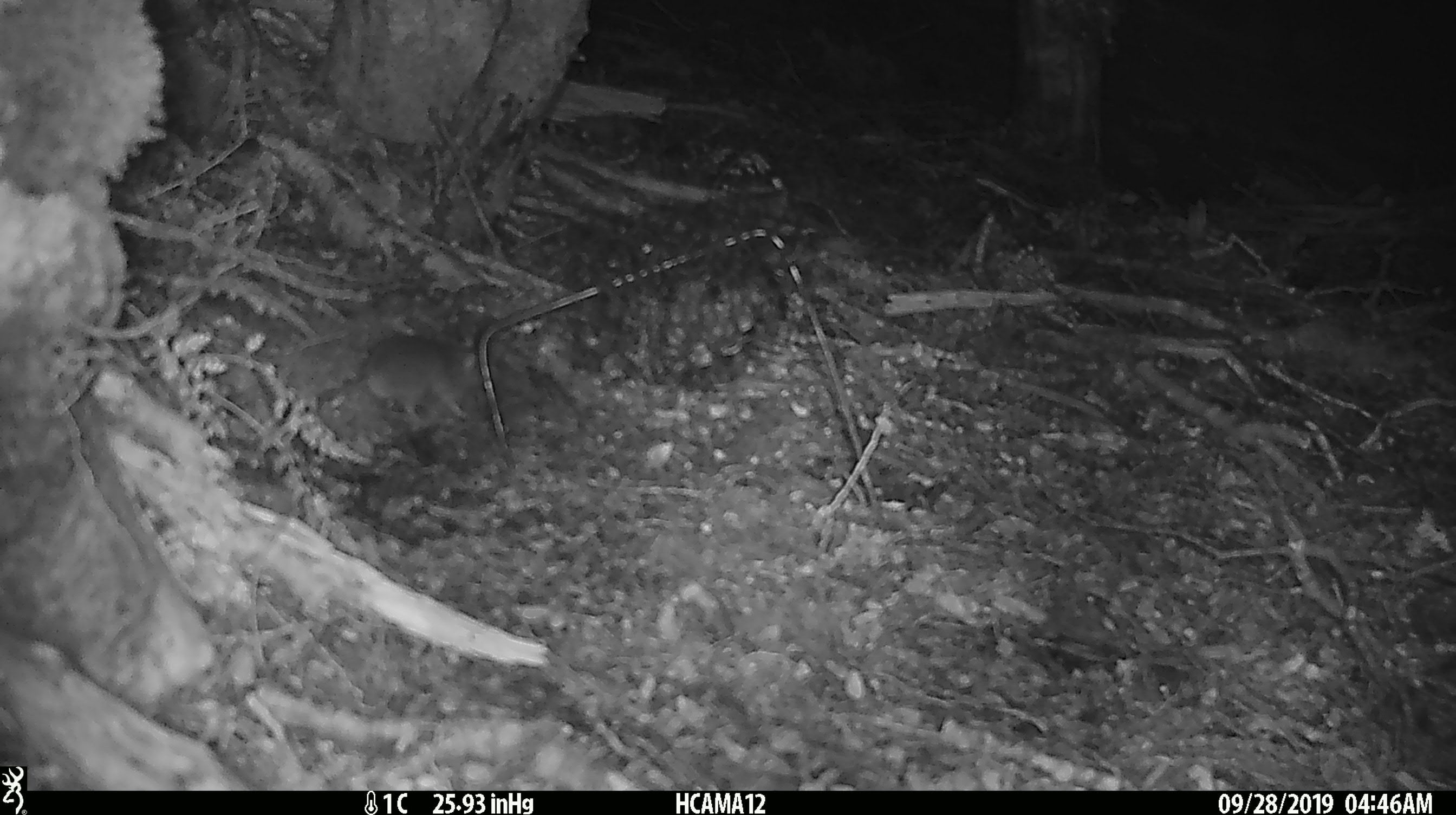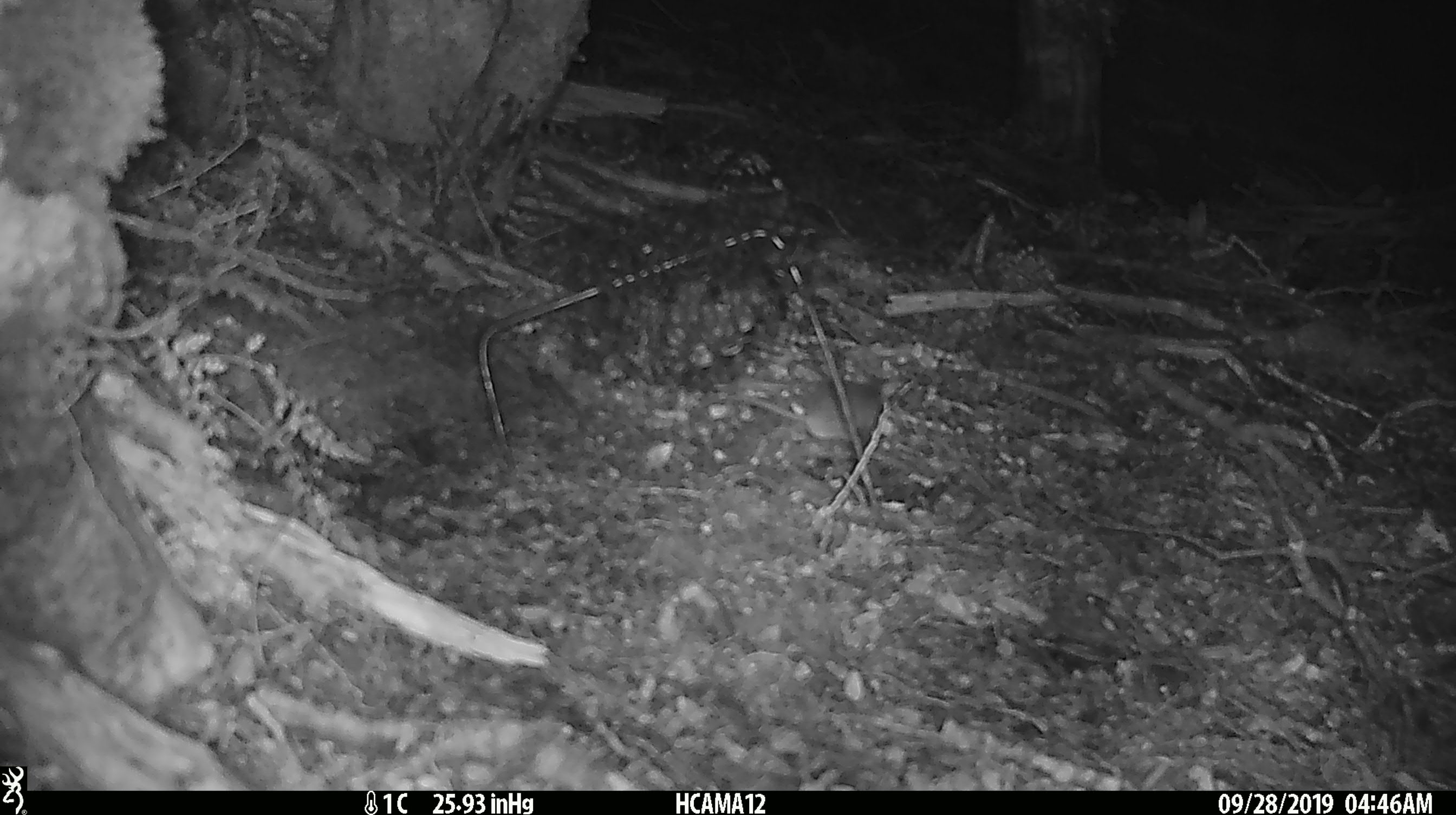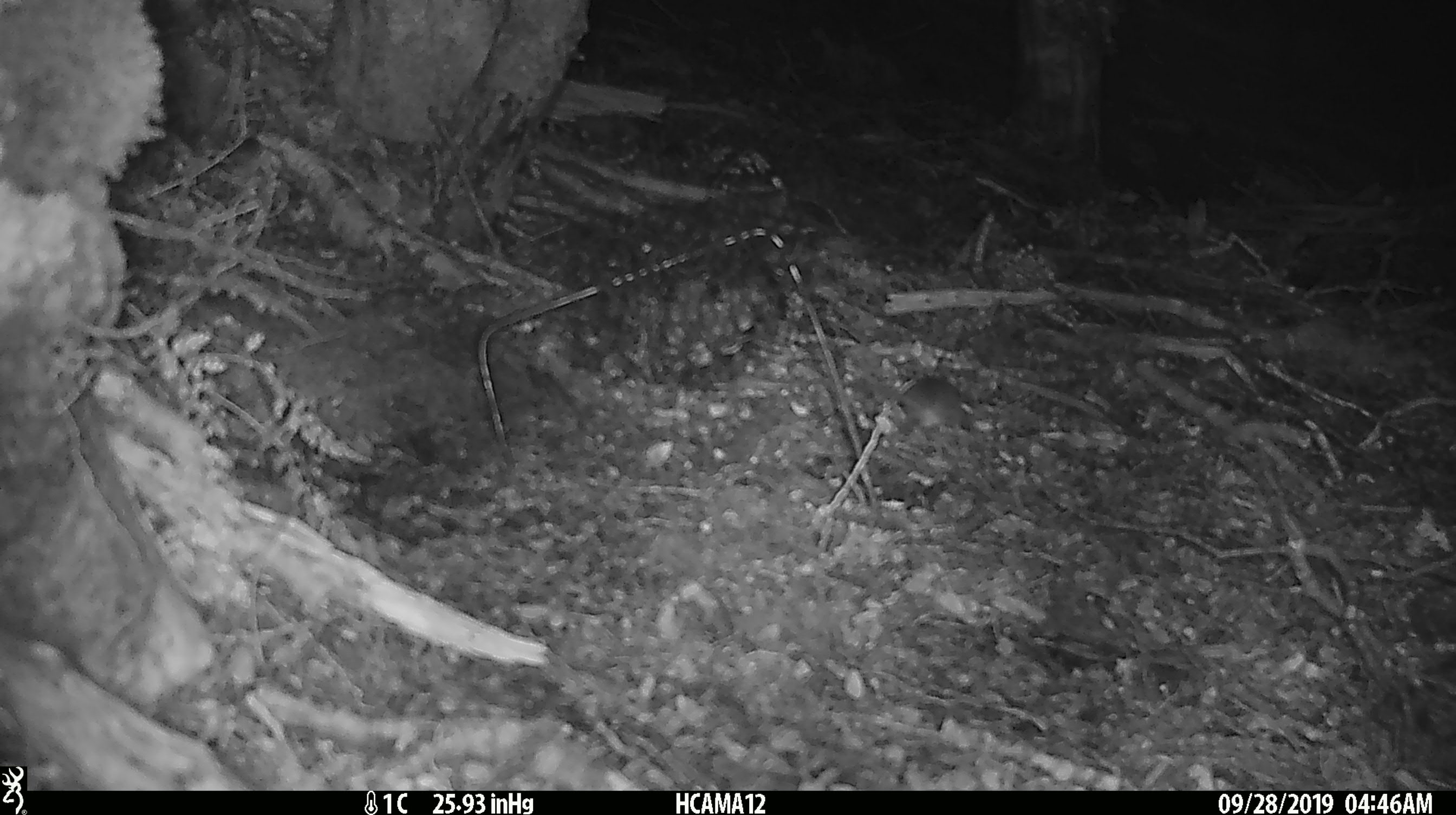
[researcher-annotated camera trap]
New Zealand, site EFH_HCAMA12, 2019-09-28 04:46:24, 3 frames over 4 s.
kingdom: Animalia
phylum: Chordata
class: Mammalia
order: Rodentia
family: Muridae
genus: Mus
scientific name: Mus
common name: mouse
Mouse (Mus).